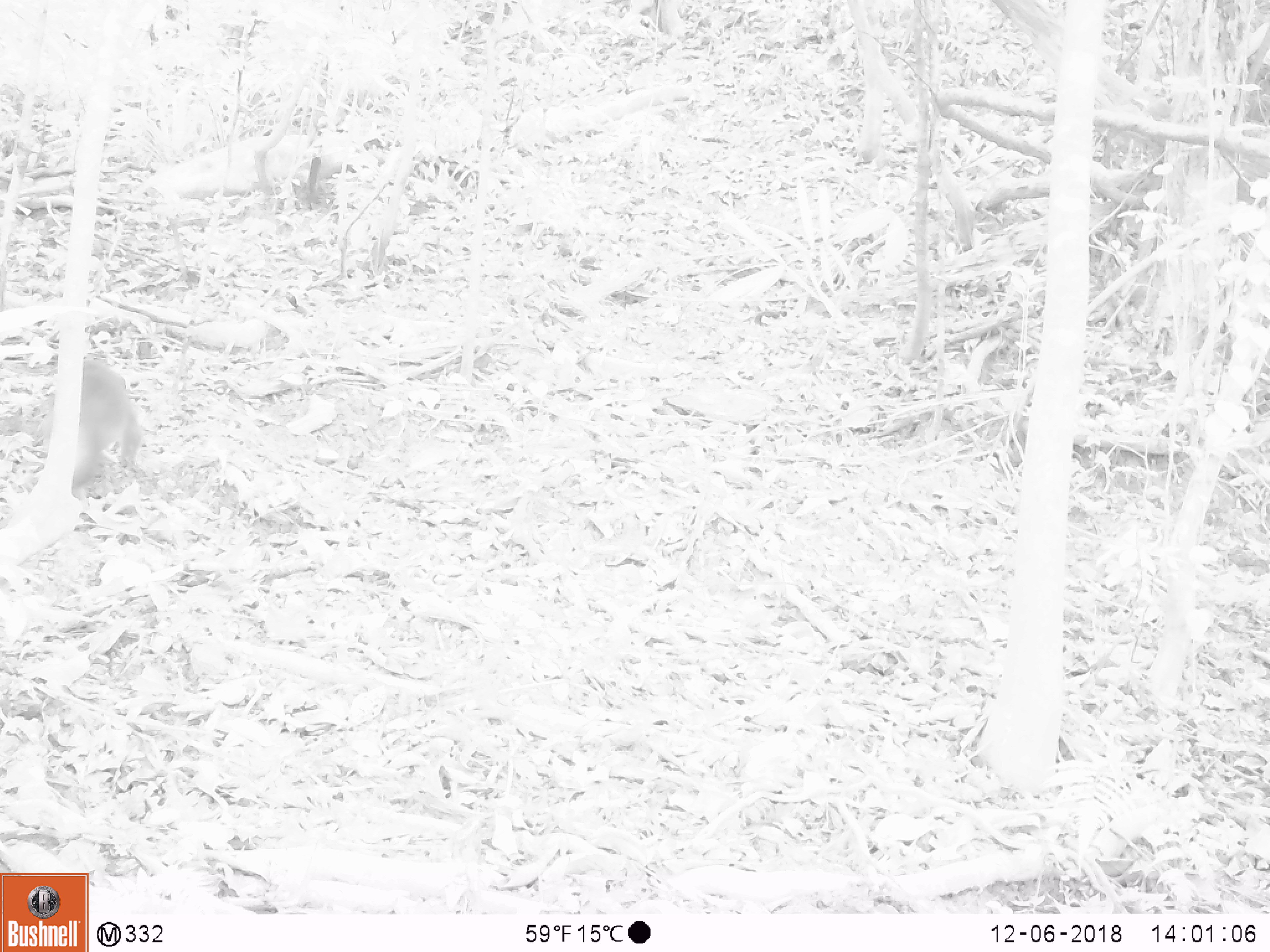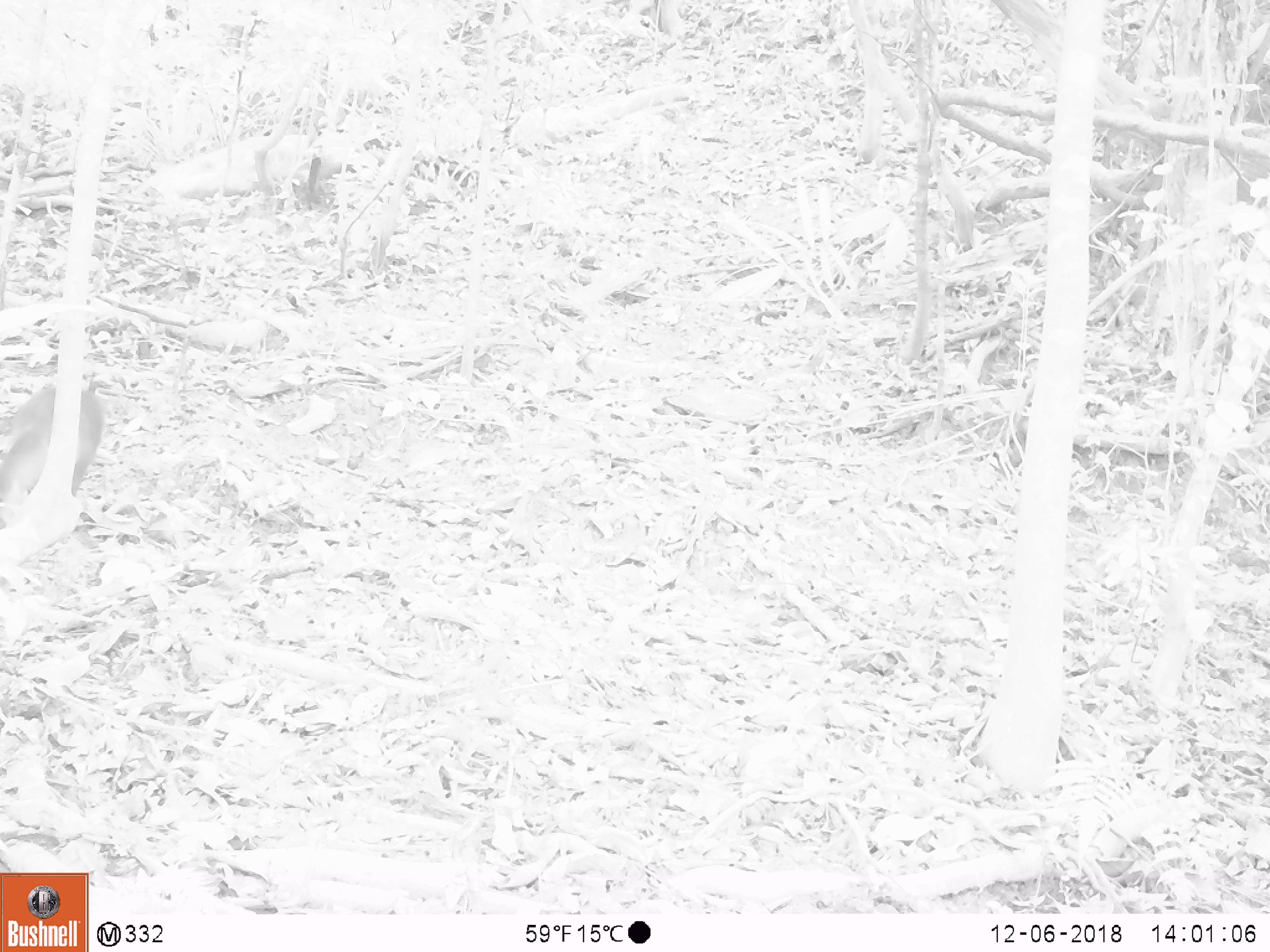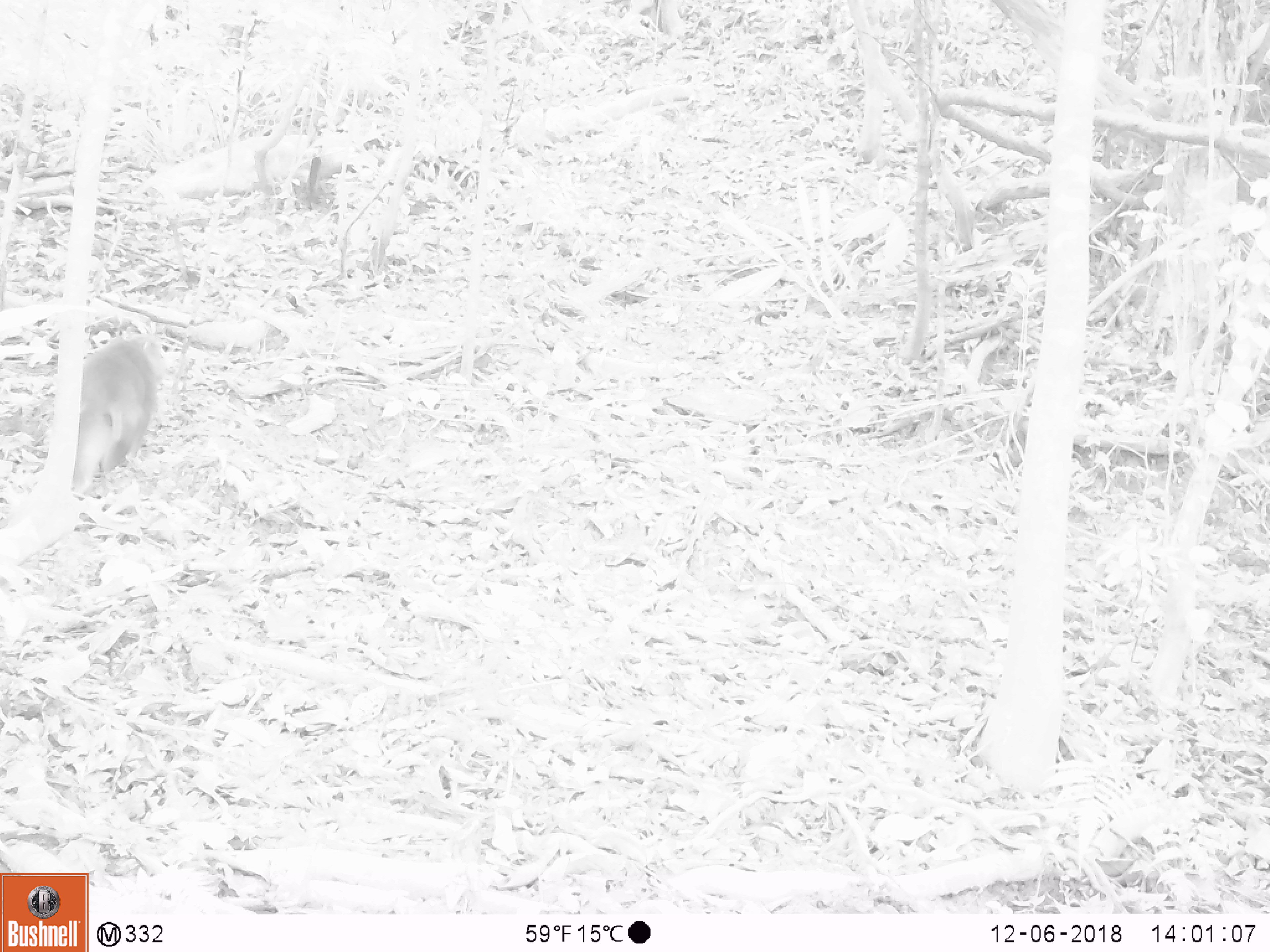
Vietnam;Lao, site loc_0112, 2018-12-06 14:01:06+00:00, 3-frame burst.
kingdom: Animalia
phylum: Chordata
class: Mammalia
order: Primates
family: Cercopithecidae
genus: Macaca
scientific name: Macaca nemestrina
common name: pig-tailed macaque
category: pig tailed macaque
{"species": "pig tailed macaque (pig-tailed macaque) (Macaca nemestrina)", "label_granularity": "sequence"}